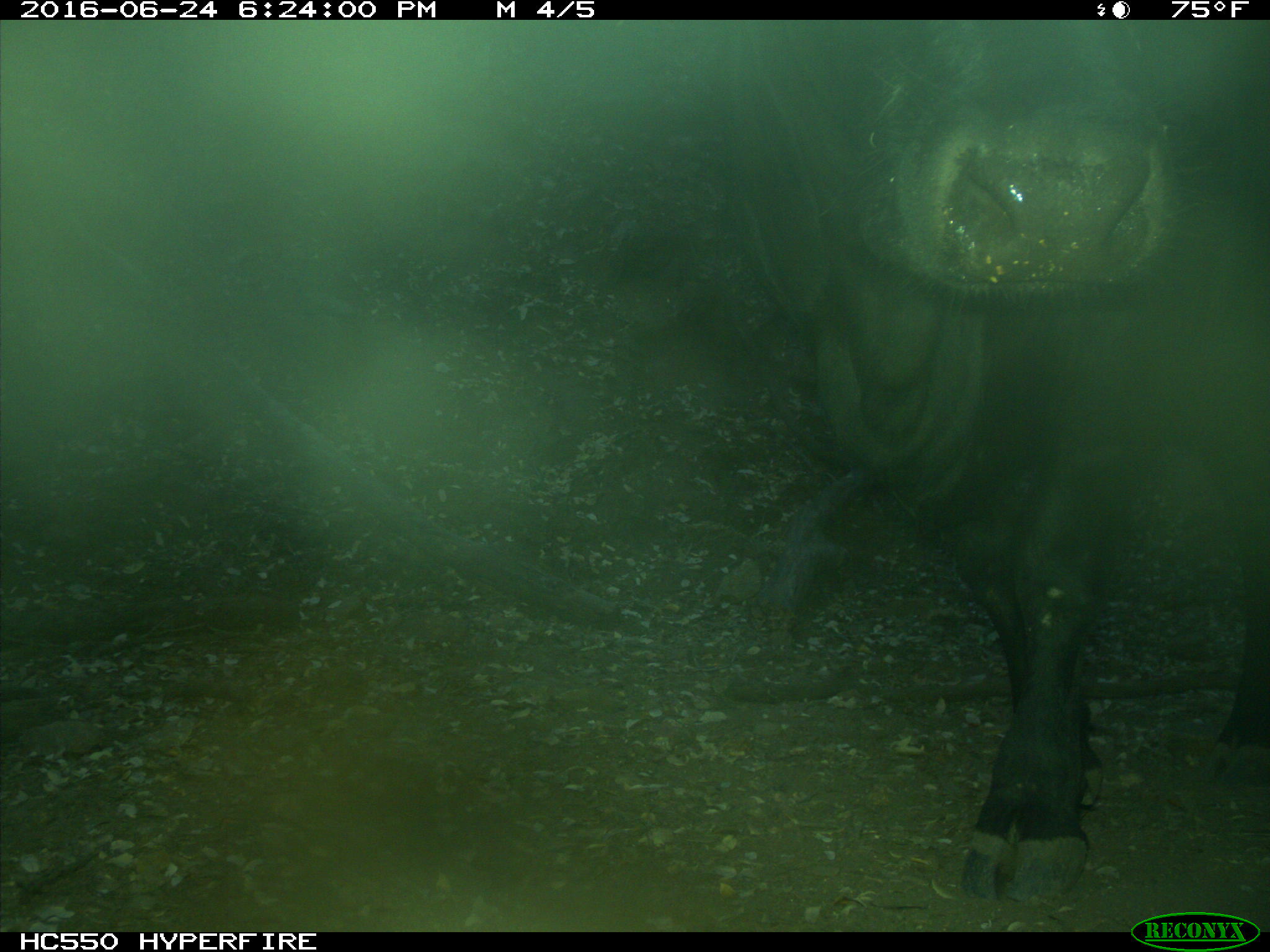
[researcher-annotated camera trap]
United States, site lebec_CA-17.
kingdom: Animalia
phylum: Chordata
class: Mammalia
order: Artiodactyla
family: Bovidae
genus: Bos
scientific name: Bos taurus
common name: domestic cow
Bos taurus (domestic cow).